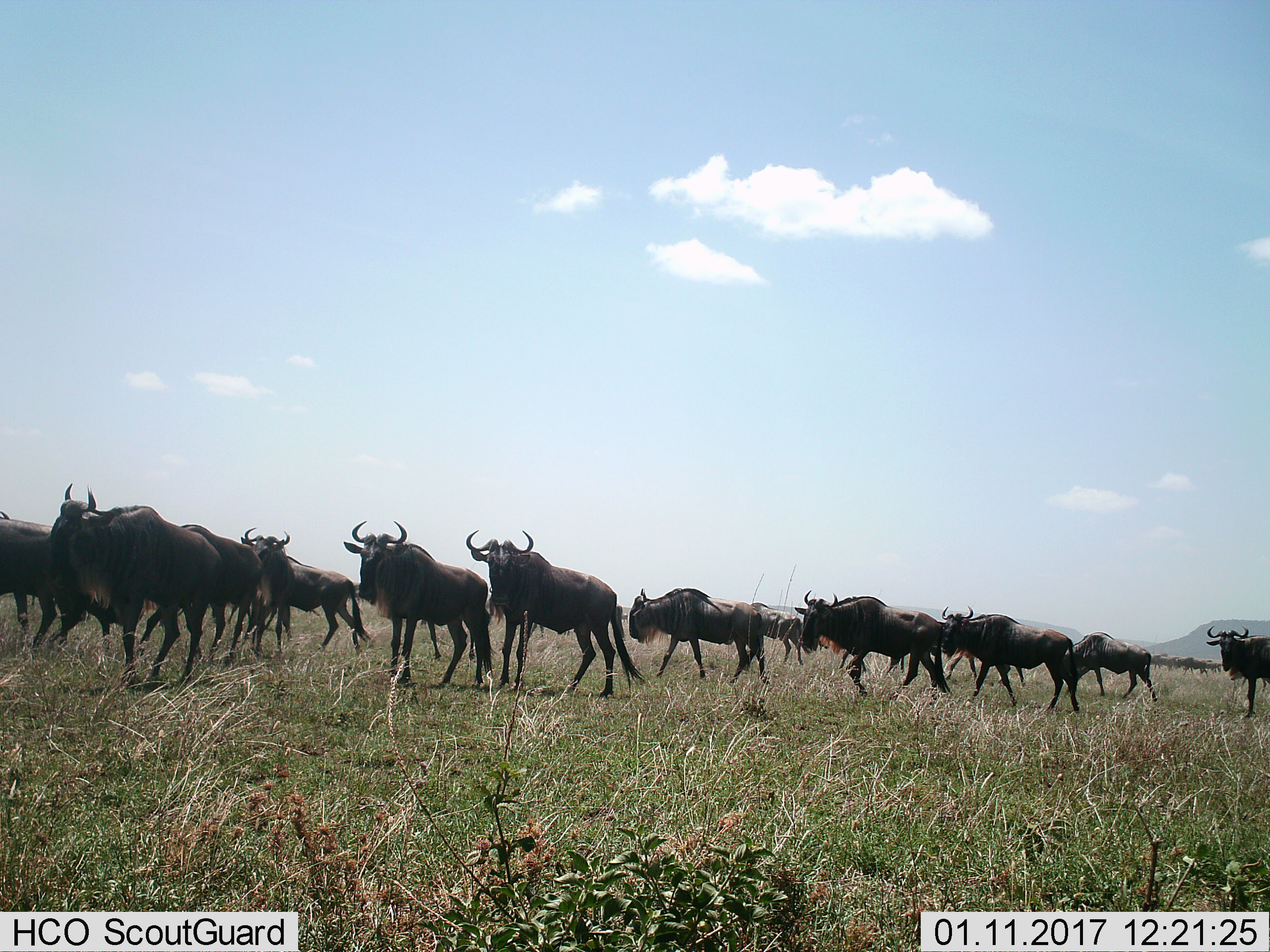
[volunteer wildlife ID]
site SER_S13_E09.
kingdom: Animalia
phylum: Chordata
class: Mammalia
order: Artiodactyla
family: Bovidae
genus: Connochaetes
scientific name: Connochaetes taurinus taurinus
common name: blue wildebeest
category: wildebeestblue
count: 11-50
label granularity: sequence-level